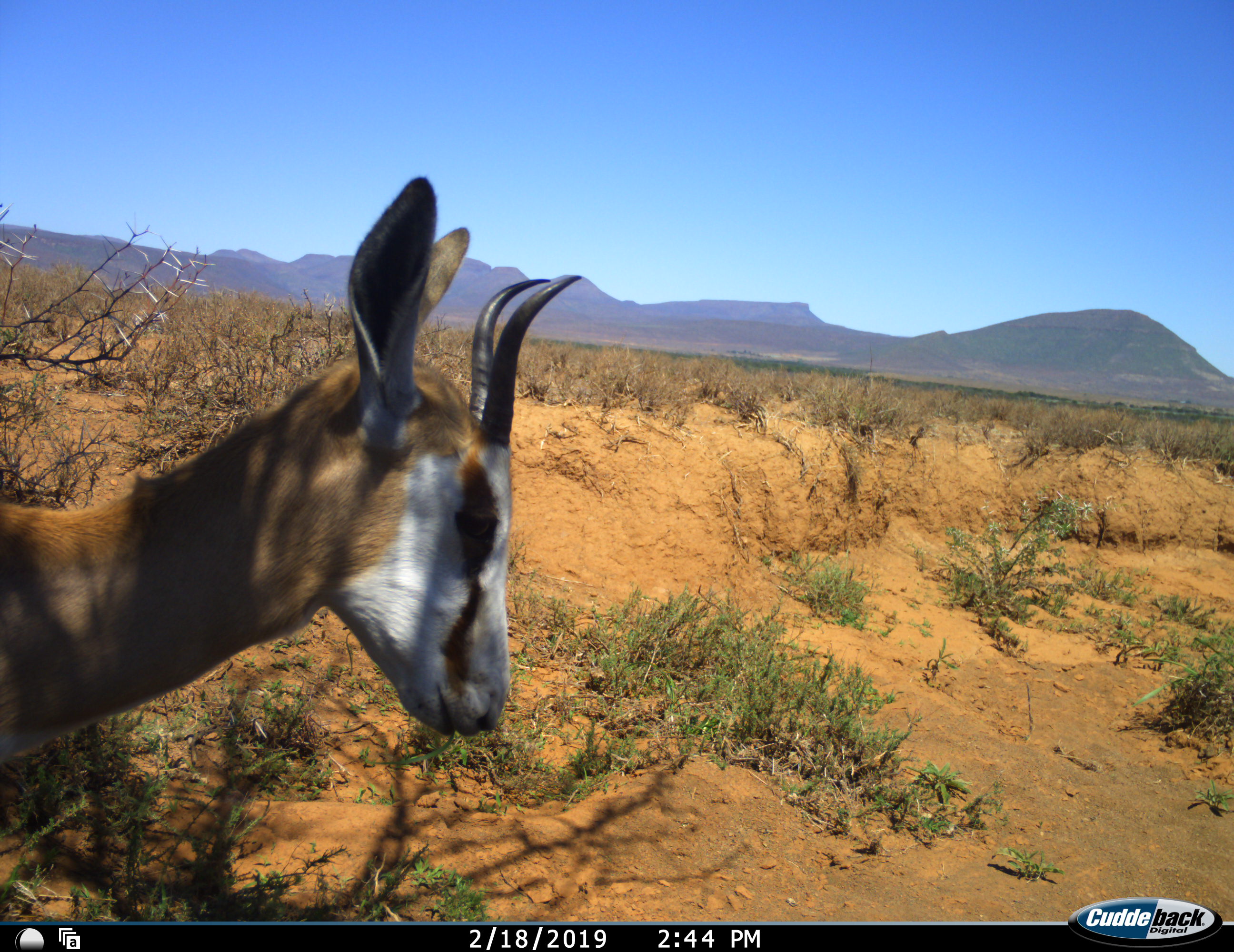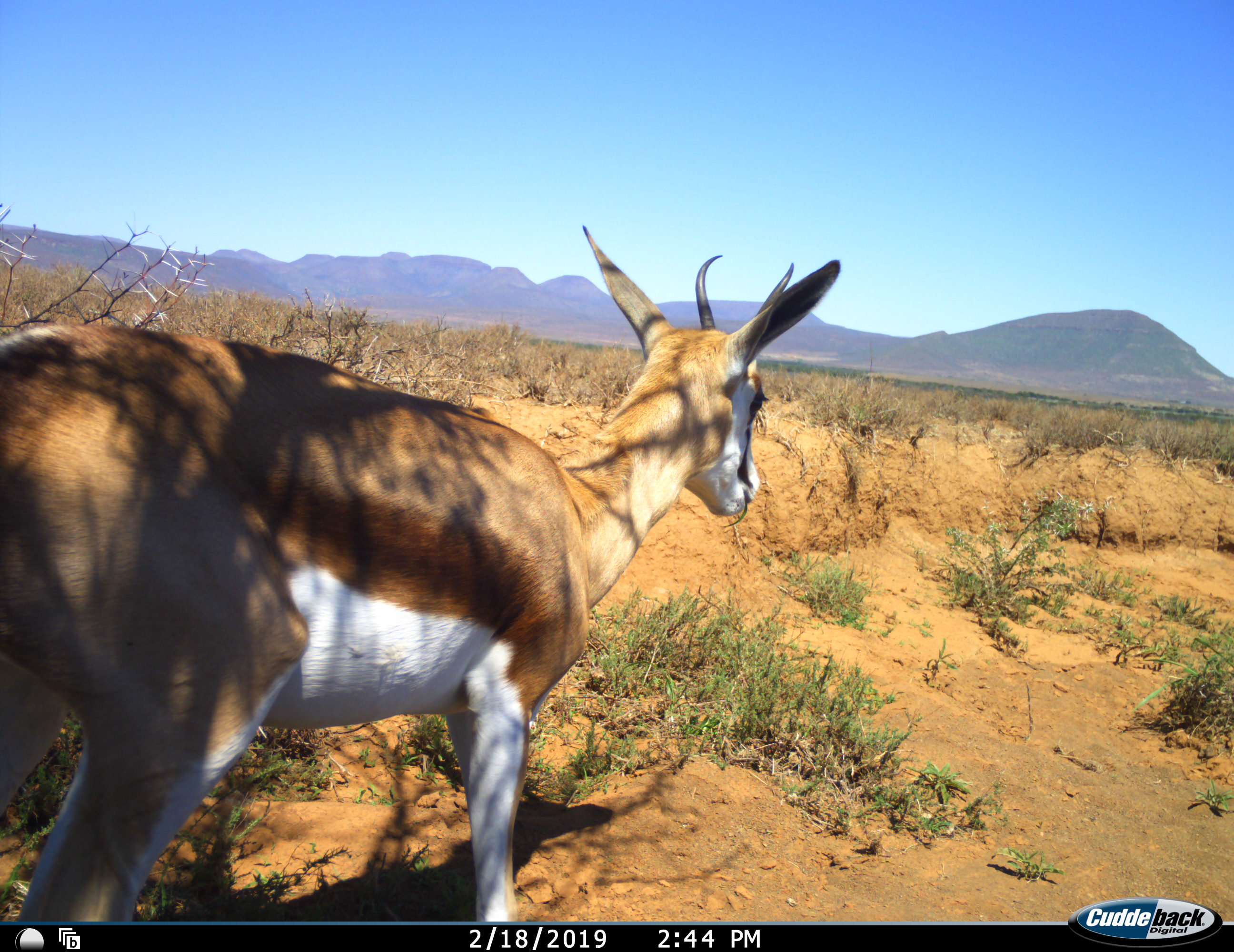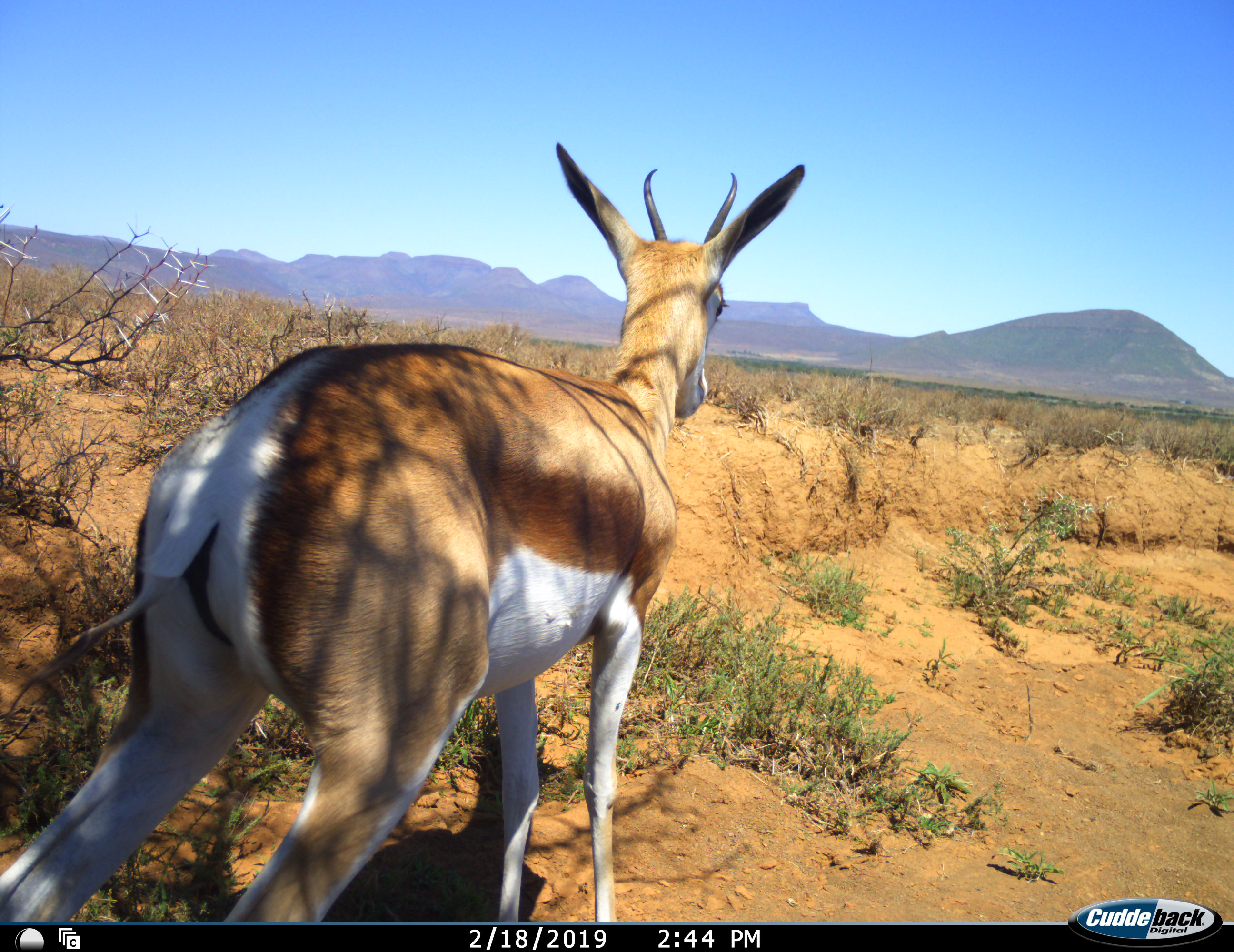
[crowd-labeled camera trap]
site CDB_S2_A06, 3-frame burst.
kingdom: Animalia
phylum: Chordata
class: Mammalia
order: Artiodactyla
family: Bovidae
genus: Antidorcas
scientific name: Antidorcas marsupialis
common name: springbok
Springbok (Antidorcas marsupialis), count 1. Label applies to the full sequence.